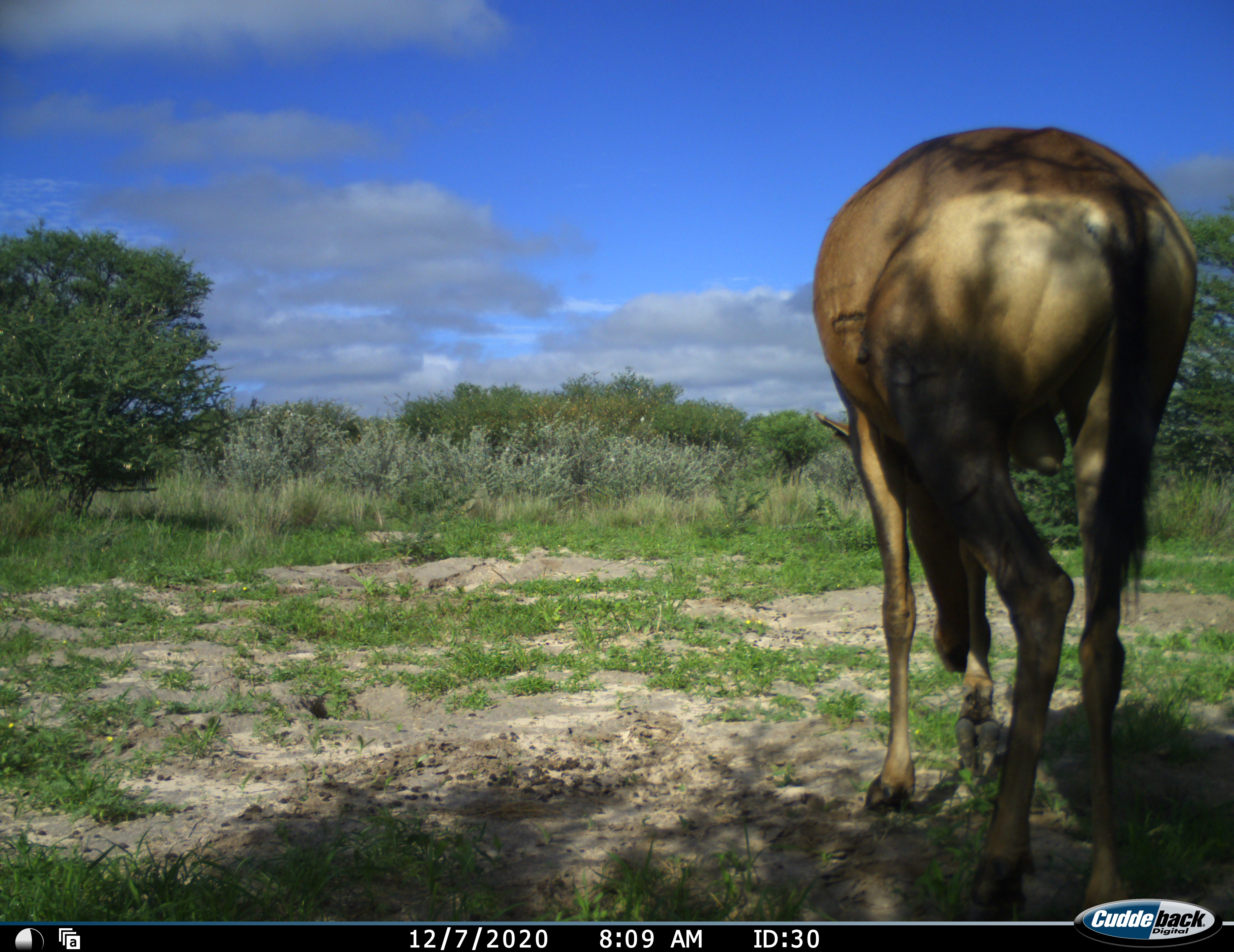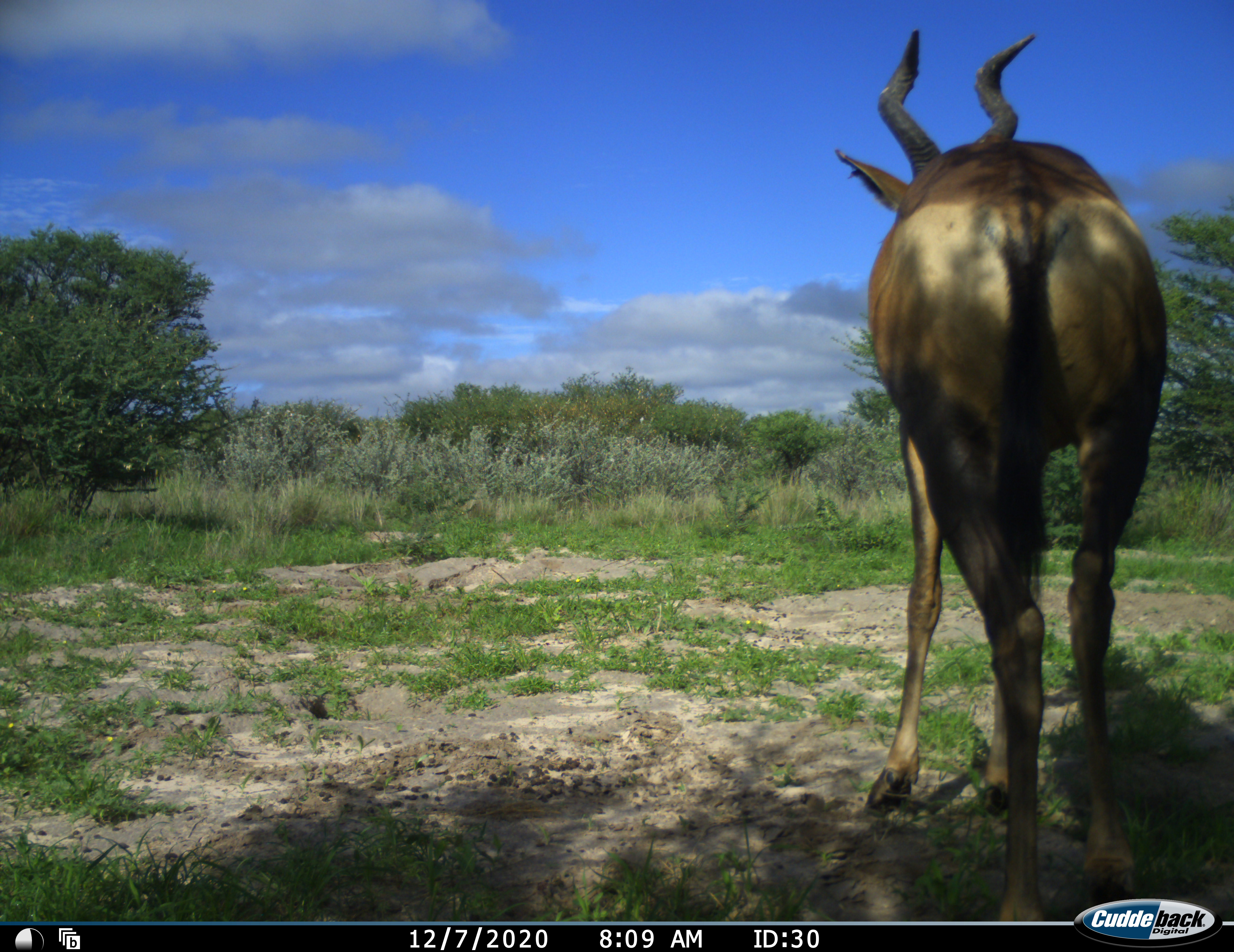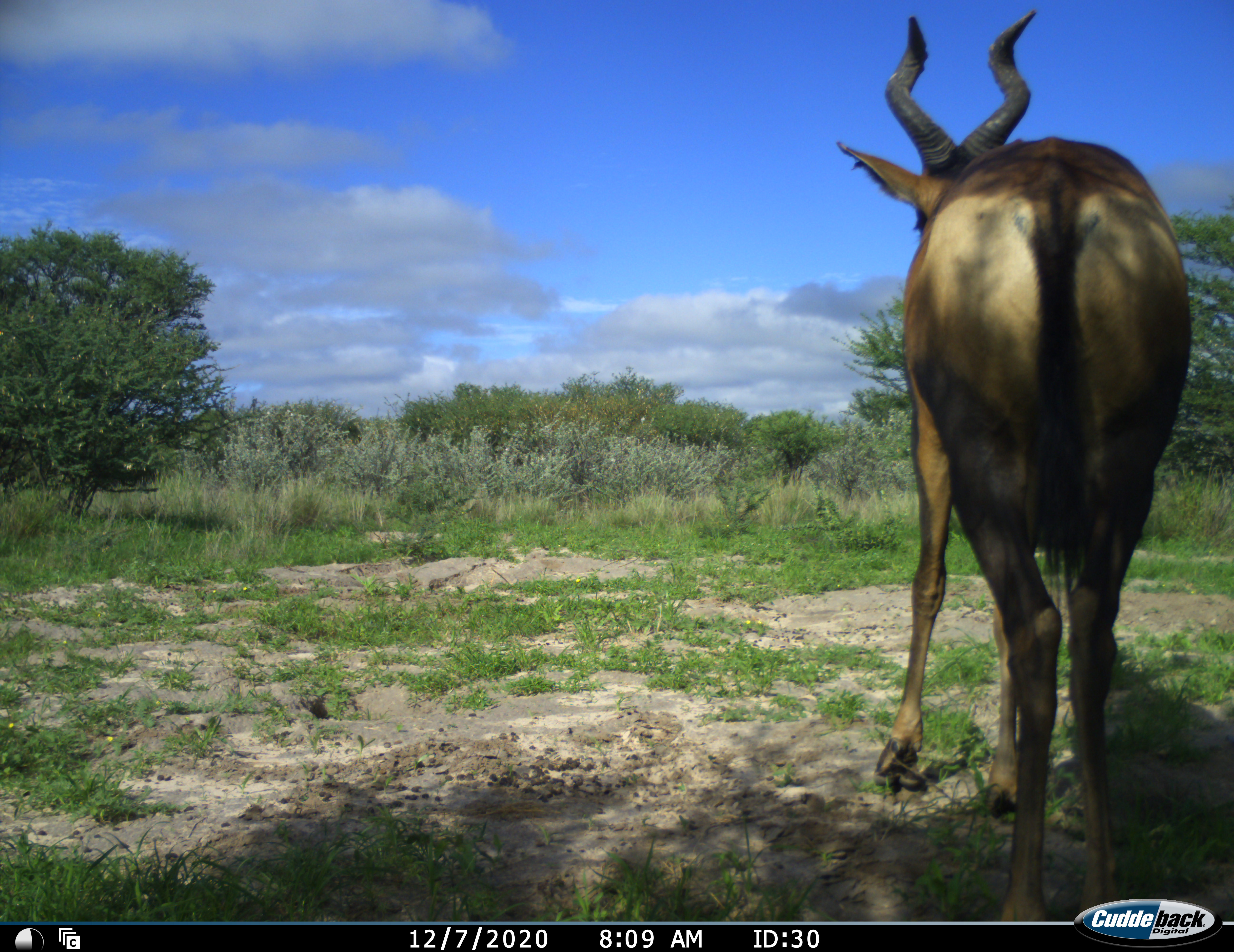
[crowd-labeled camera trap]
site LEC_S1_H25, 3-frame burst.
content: unidentified animal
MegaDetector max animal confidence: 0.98